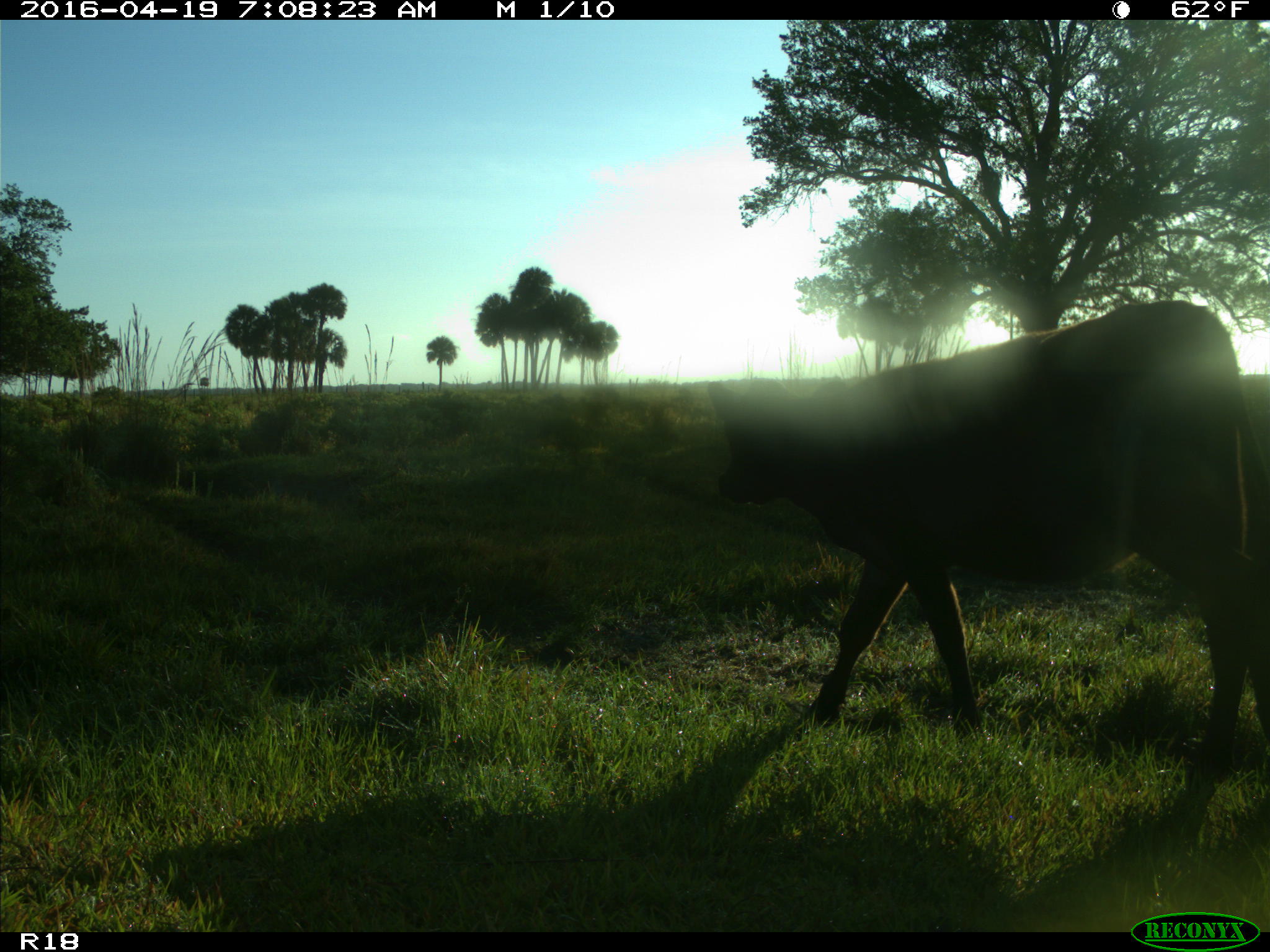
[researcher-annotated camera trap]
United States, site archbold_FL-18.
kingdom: Animalia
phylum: Chordata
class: Mammalia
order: Artiodactyla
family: Bovidae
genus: Bos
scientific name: Bos taurus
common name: domestic cow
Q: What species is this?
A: Bos taurus (domestic cow).